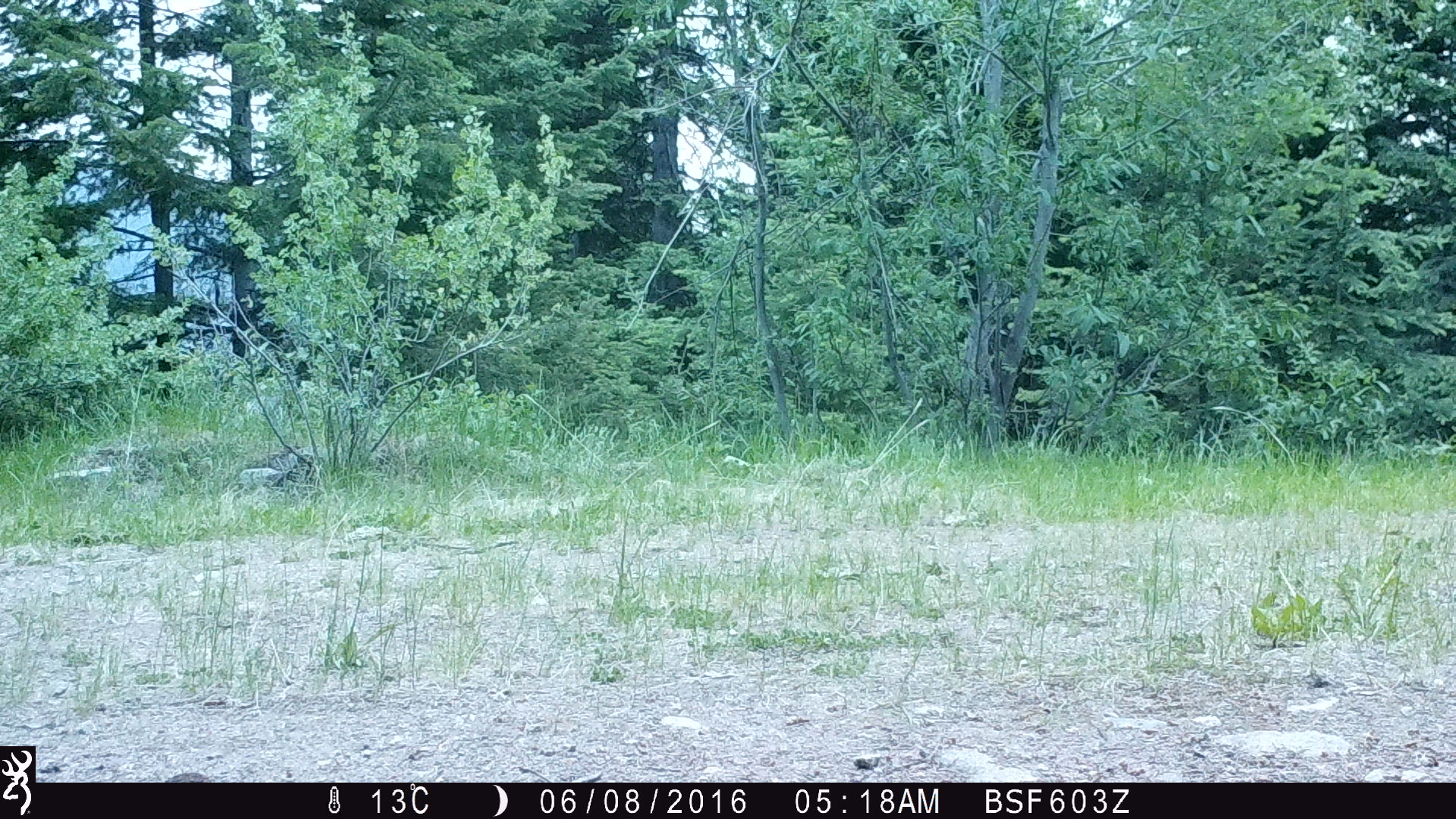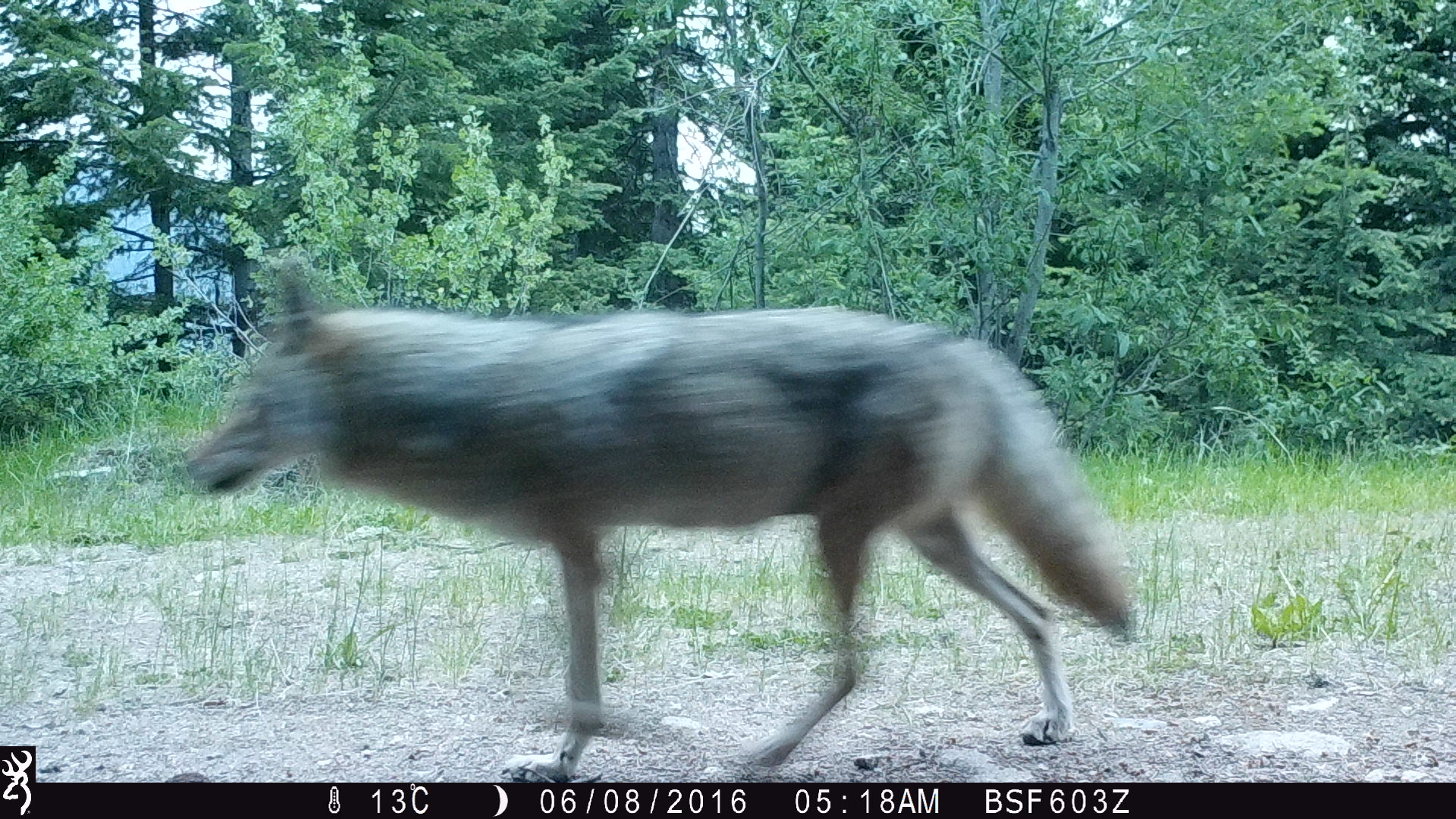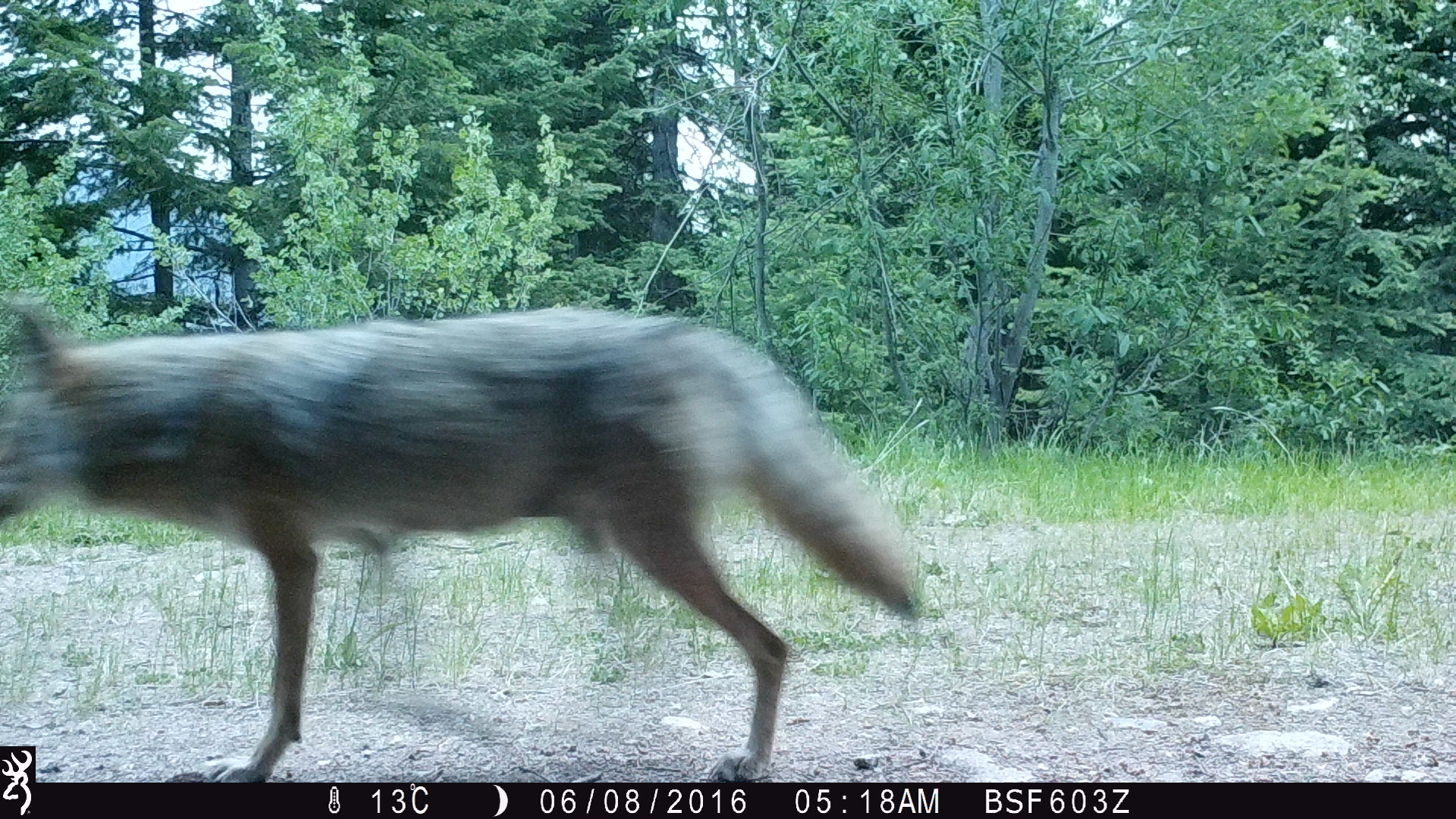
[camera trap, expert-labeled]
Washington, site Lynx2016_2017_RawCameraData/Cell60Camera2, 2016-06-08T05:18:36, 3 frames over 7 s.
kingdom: Animalia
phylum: Chordata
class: Mammalia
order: Carnivora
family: Canidae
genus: Canis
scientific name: Canis latrans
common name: coyote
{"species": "Canis latrans (coyote)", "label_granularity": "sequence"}